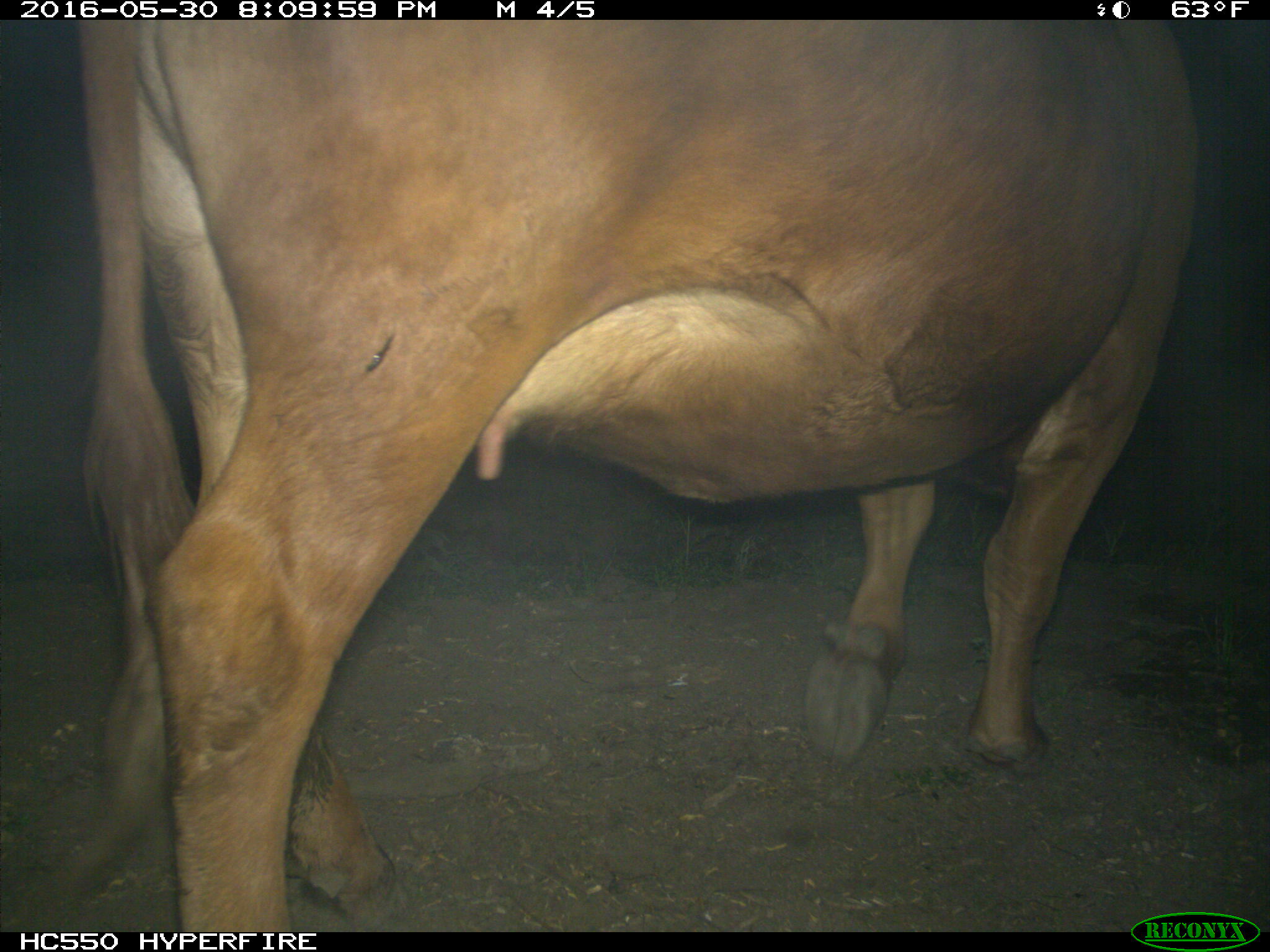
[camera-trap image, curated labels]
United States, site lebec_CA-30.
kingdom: Animalia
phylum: Chordata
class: Mammalia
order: Artiodactyla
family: Bovidae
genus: Bos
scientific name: Bos taurus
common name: domestic cow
Bos taurus (domestic cow).